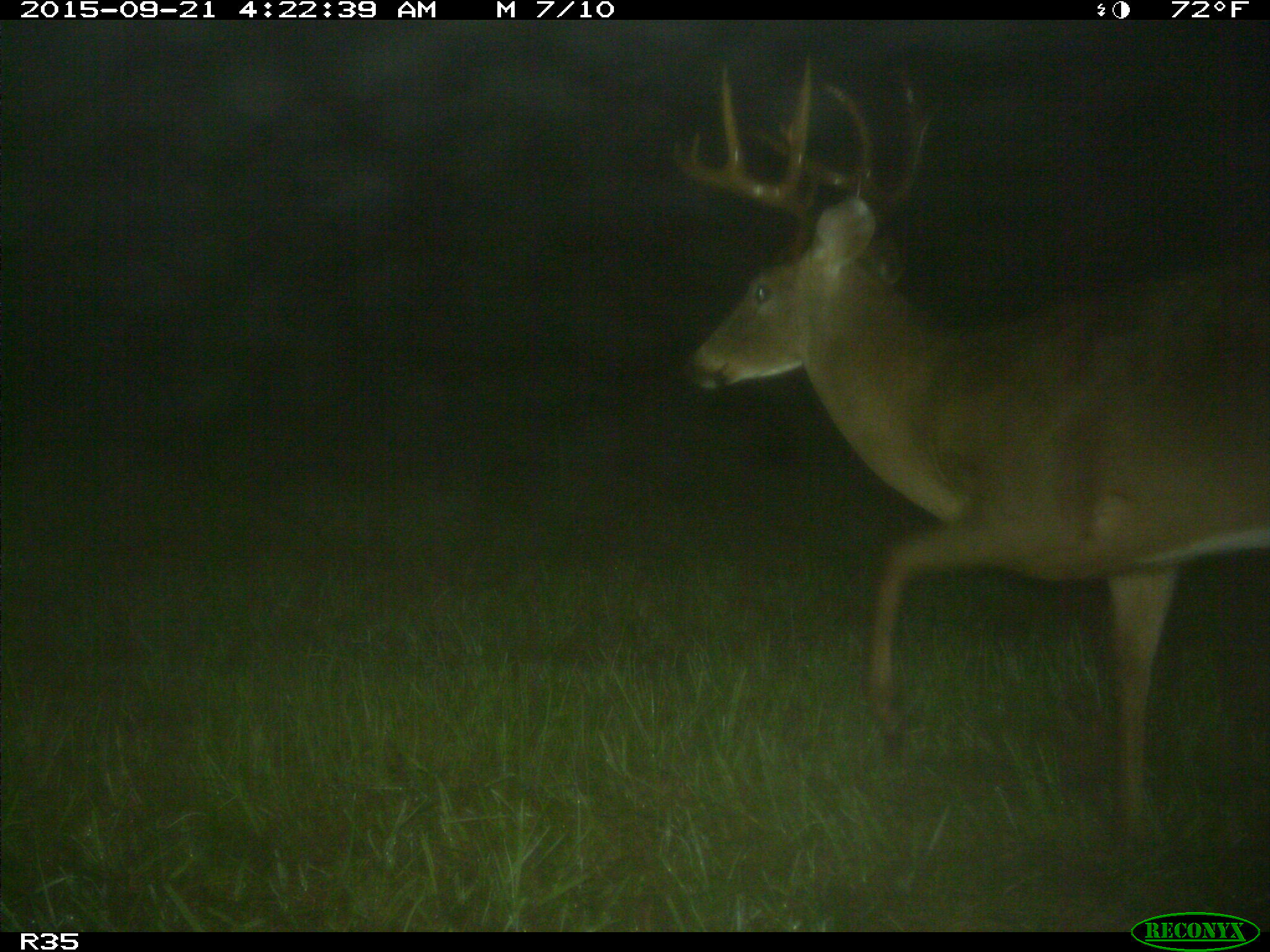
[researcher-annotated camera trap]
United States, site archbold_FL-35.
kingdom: Animalia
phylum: Chordata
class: Mammalia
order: Artiodactyla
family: Cervidae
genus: Odocoileus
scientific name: Odocoileus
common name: deer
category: unidentified deer